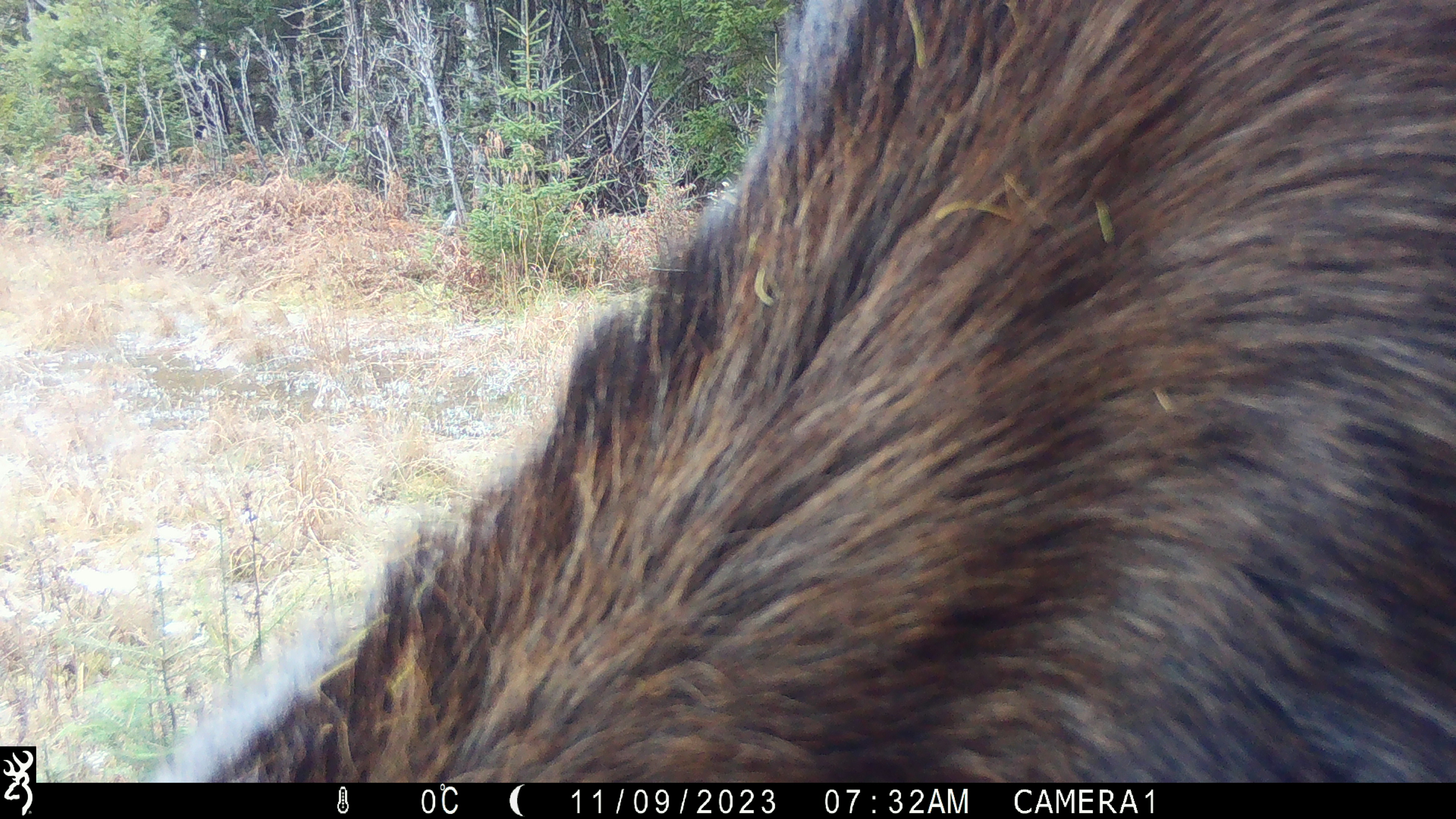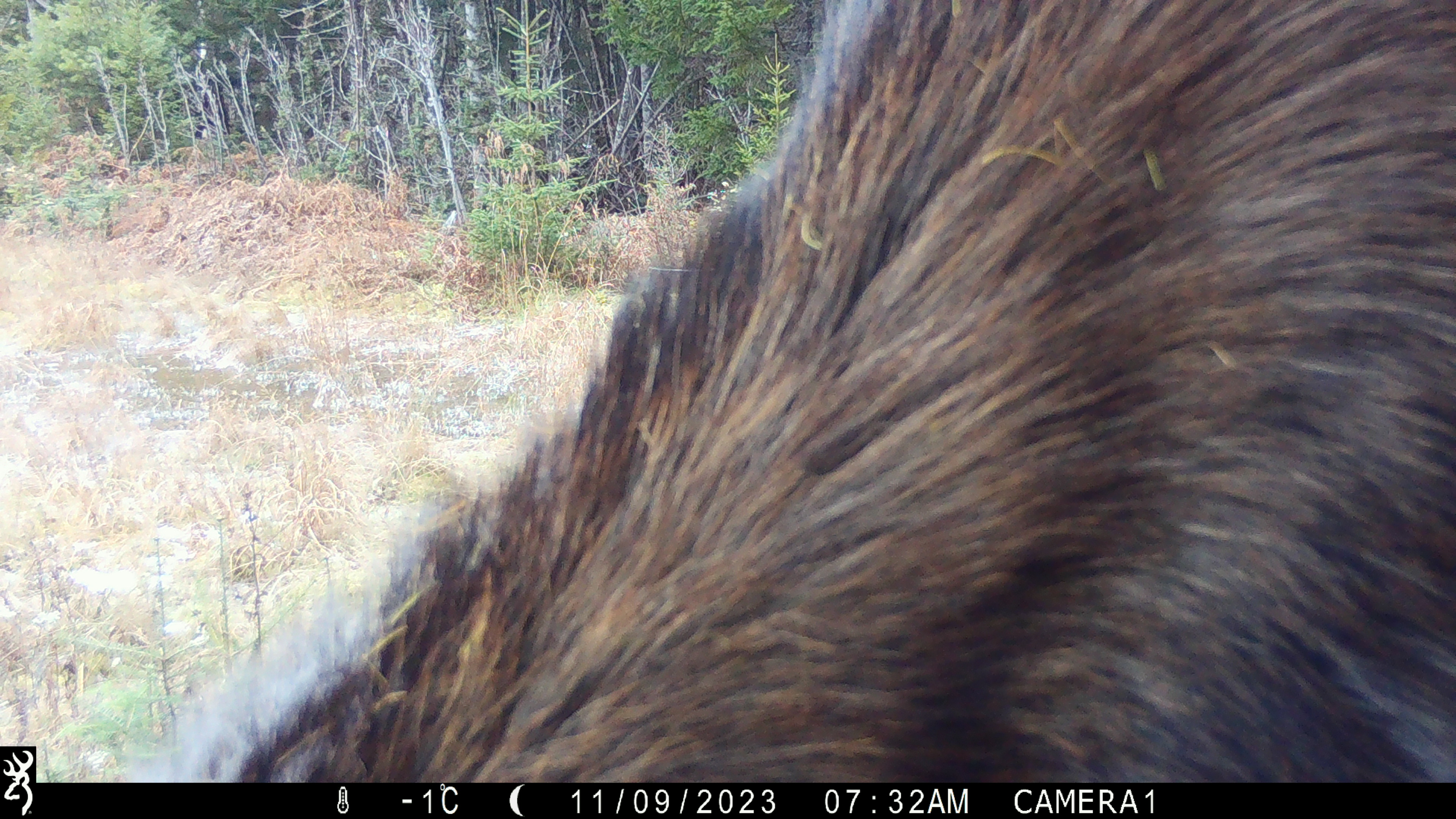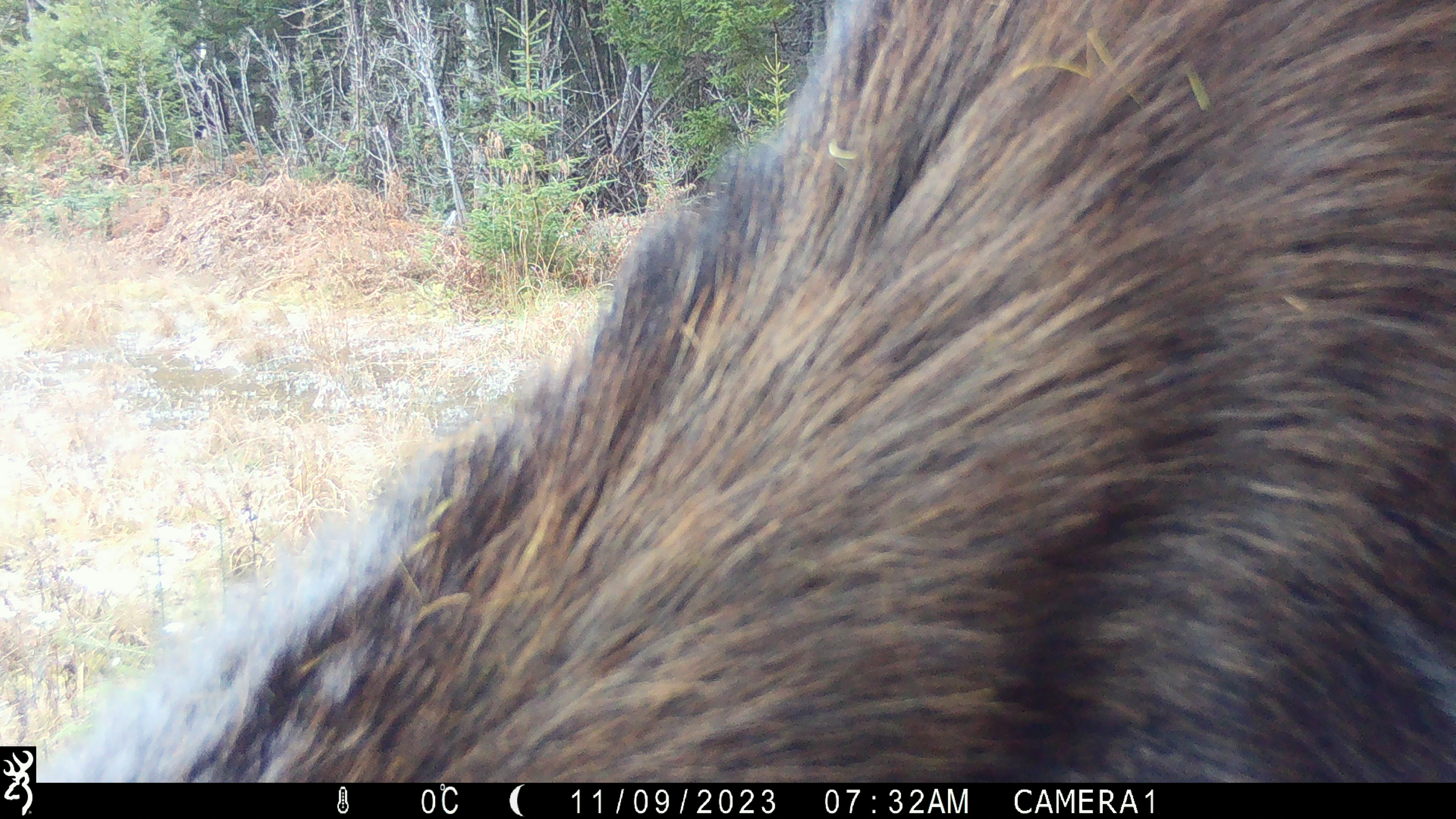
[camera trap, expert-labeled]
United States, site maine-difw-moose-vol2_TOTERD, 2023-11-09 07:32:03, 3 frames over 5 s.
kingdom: Animalia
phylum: Chordata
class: Mammalia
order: Artiodactyla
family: Cervidae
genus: Alces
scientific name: Alces alces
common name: moose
Moose (Alces alces).